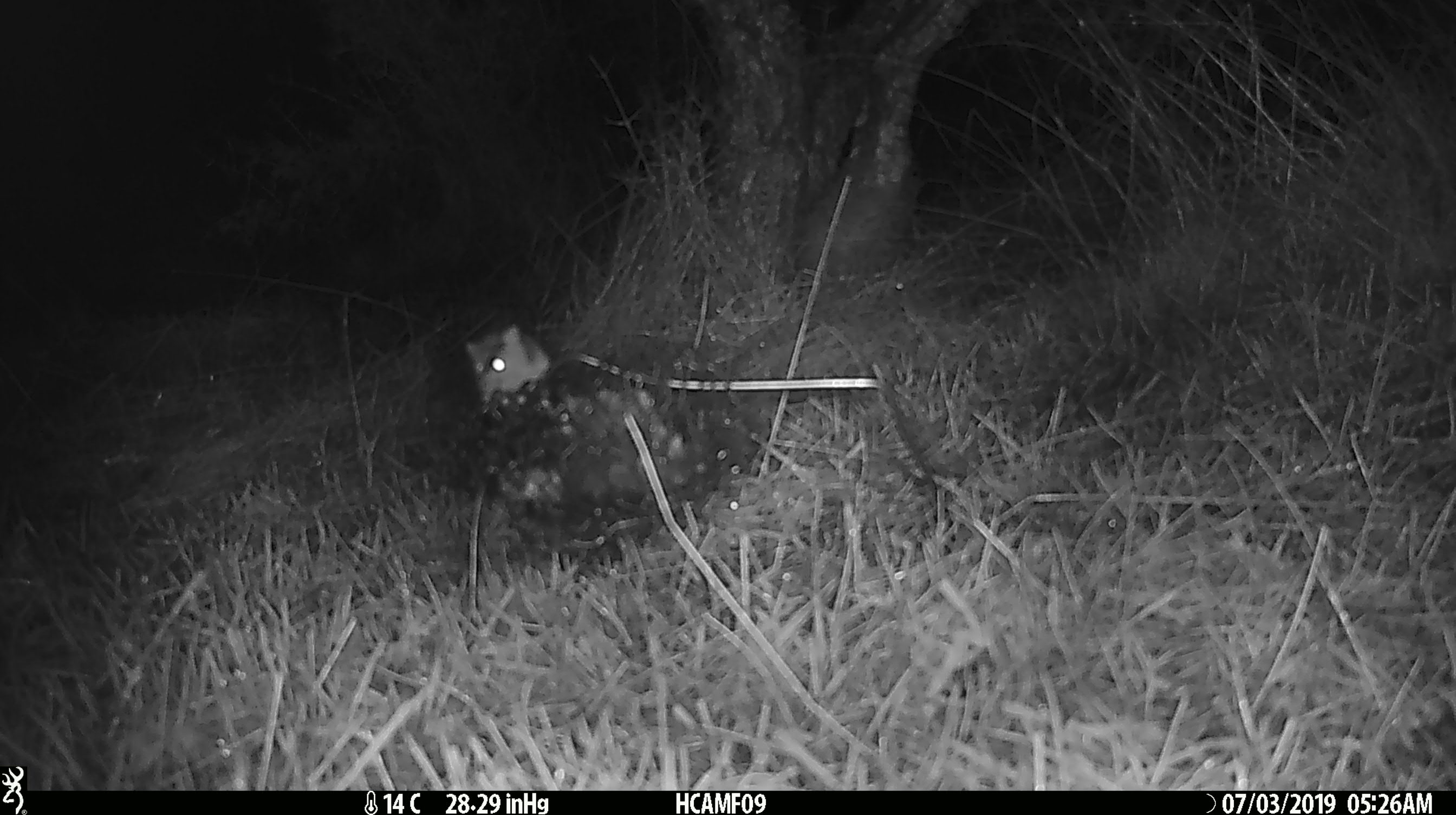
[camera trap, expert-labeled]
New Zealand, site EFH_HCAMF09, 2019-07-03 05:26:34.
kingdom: Animalia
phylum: Chordata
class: Mammalia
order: Rodentia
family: Muridae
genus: Mus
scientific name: Mus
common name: mouse